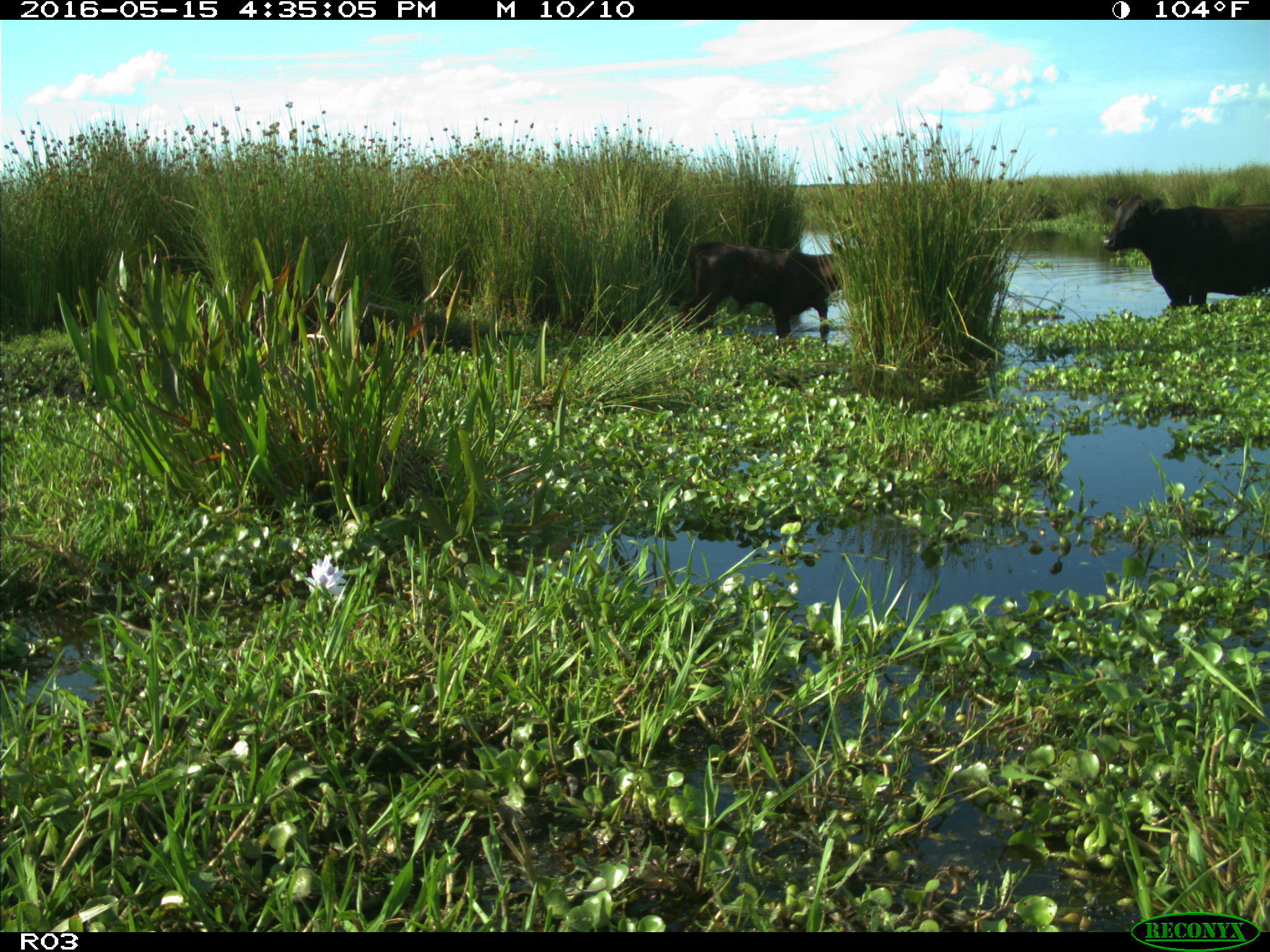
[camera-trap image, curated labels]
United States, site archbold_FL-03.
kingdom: Animalia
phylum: Chordata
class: Mammalia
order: Artiodactyla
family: Bovidae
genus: Bos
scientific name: Bos taurus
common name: domestic cow